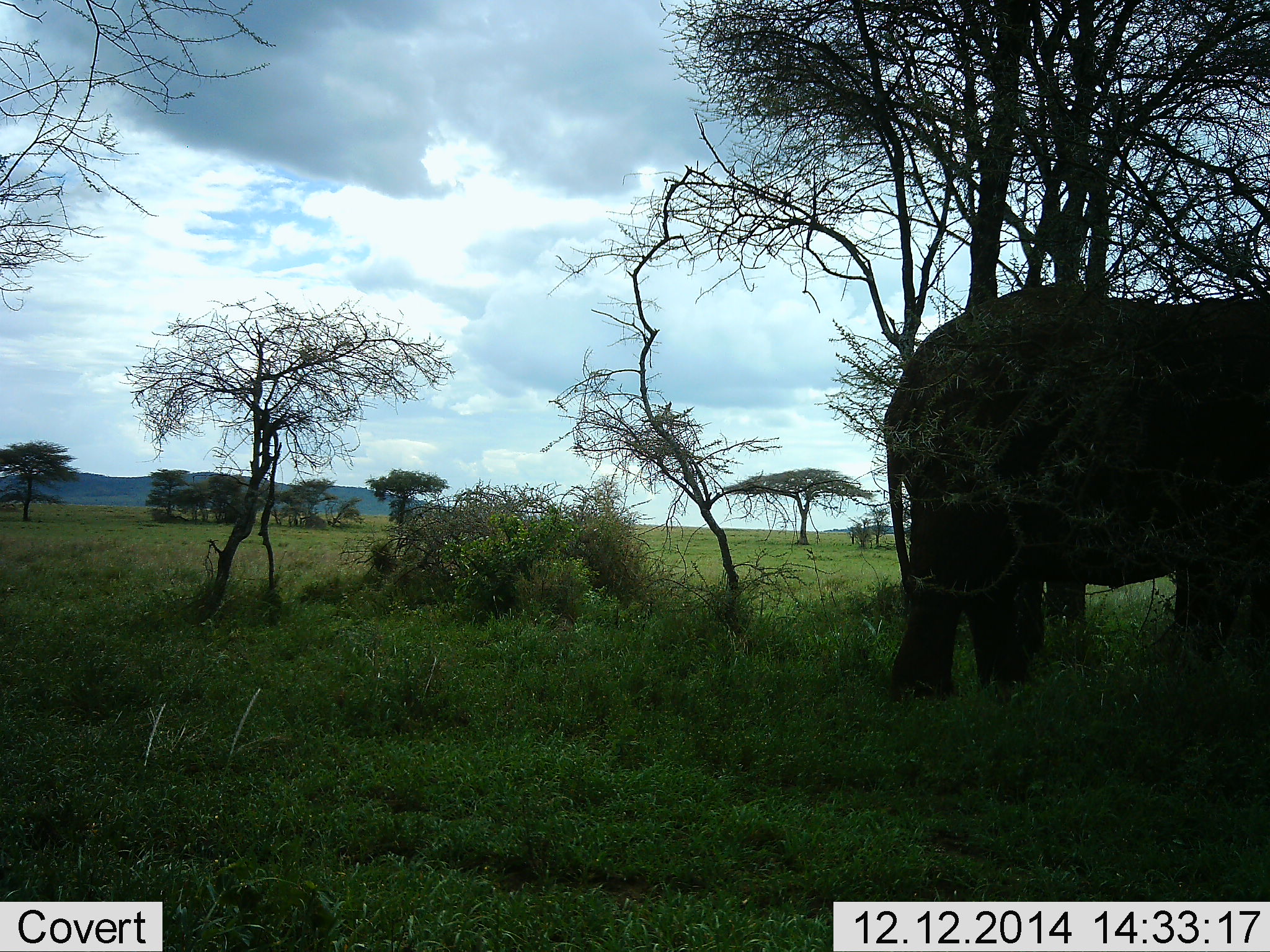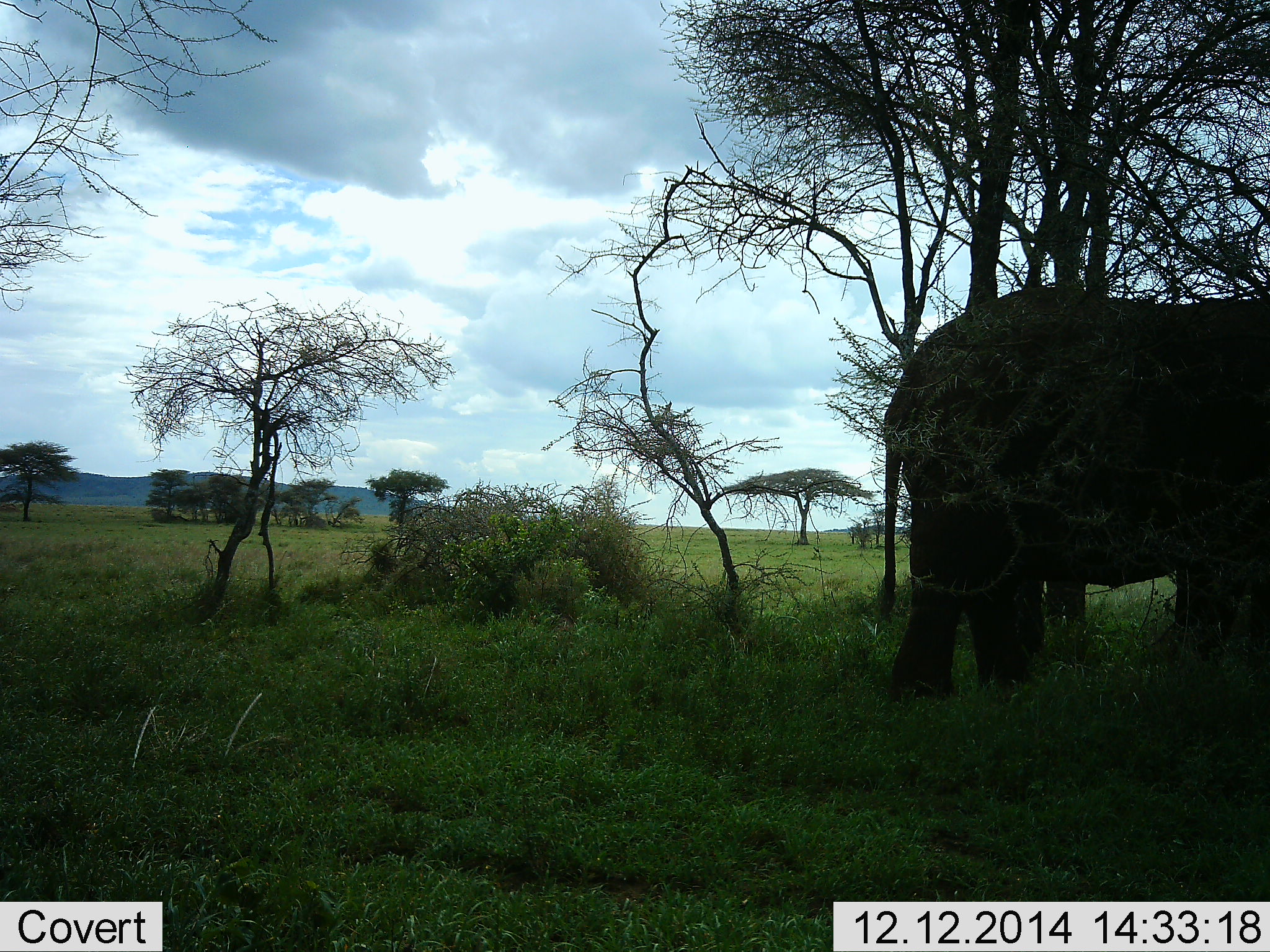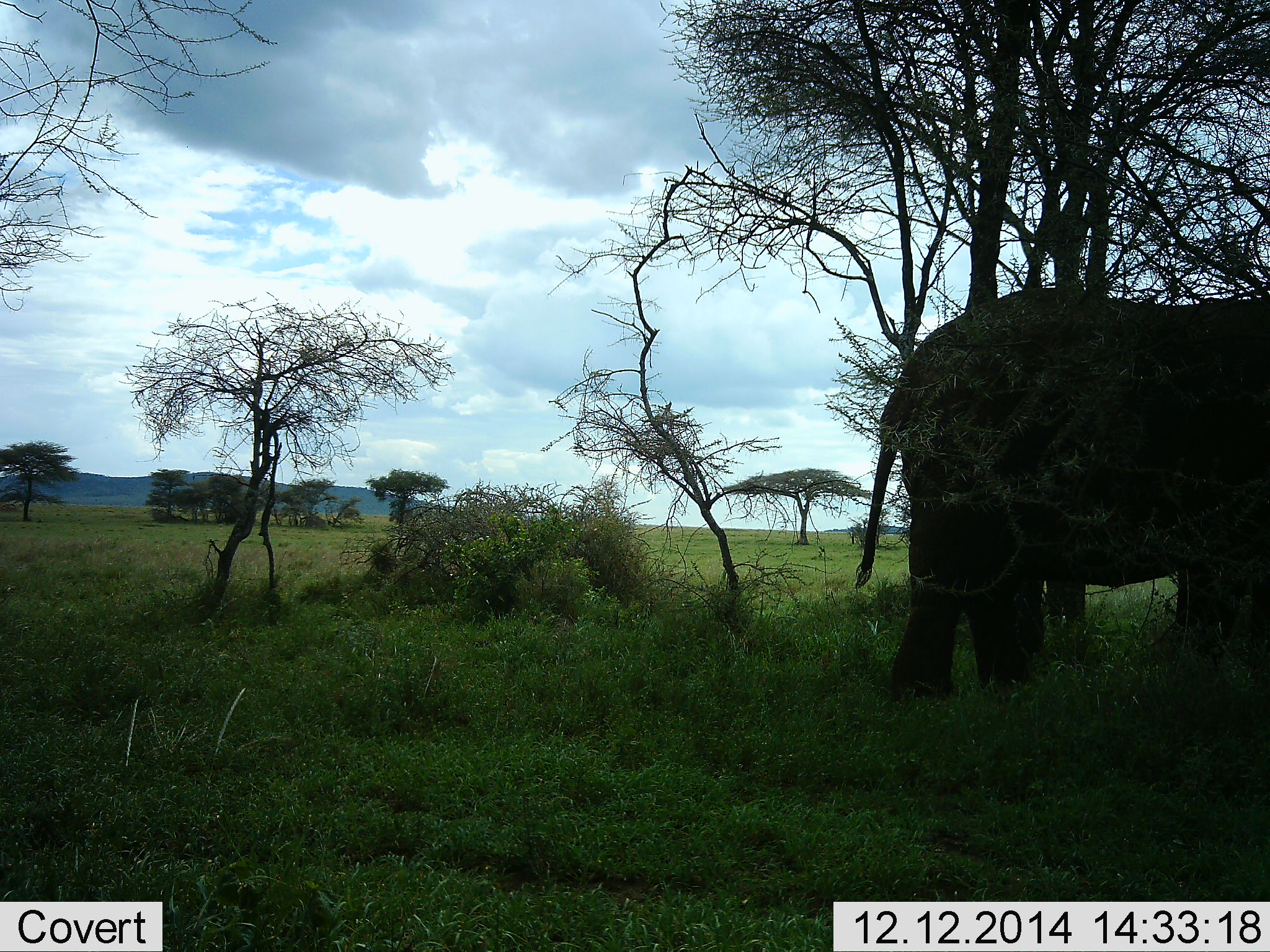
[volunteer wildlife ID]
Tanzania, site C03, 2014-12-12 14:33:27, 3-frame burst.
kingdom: Animalia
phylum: Chordata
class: Mammalia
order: Proboscidea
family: Elephantidae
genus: Loxodonta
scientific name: Loxodonta africana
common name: african bush elephant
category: elephant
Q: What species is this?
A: Elephant (african bush elephant) (Loxodonta africana).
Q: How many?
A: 1.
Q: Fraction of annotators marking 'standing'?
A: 100%.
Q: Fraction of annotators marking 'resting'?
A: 0%.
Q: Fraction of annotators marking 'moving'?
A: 0%.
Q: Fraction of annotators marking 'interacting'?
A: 0%.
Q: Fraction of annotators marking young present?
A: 0%.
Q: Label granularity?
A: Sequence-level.